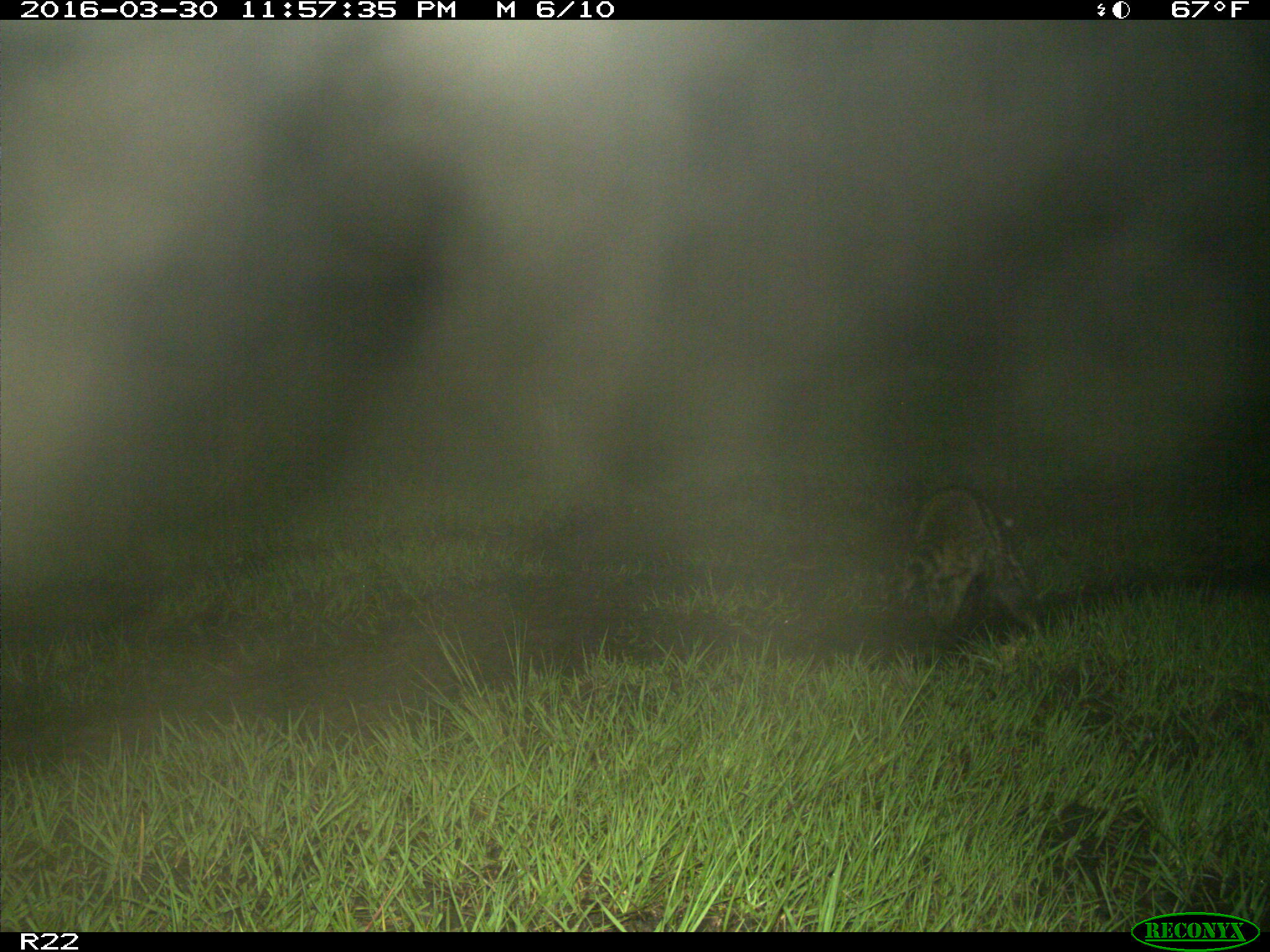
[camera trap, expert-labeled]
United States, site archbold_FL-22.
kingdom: Animalia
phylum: Chordata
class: Mammalia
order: Carnivora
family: Procyonidae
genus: Procyon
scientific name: Procyon lotor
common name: common raccoon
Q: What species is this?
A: Procyon lotor (common raccoon).